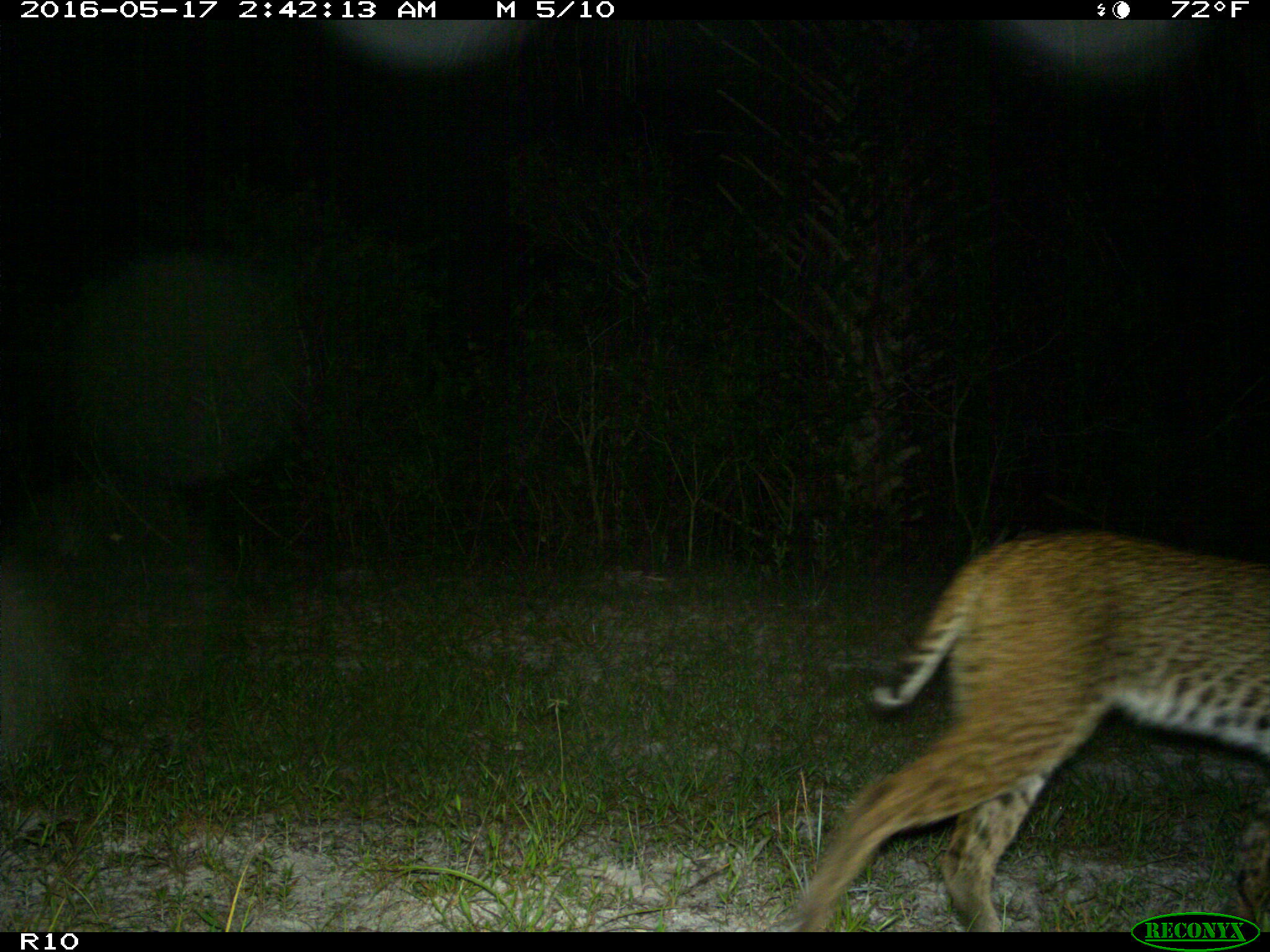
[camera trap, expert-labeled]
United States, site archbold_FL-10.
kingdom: Animalia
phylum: Chordata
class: Mammalia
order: Carnivora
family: Felidae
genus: Lynx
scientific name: Lynx rufus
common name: bobcat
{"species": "Lynx rufus (bobcat)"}